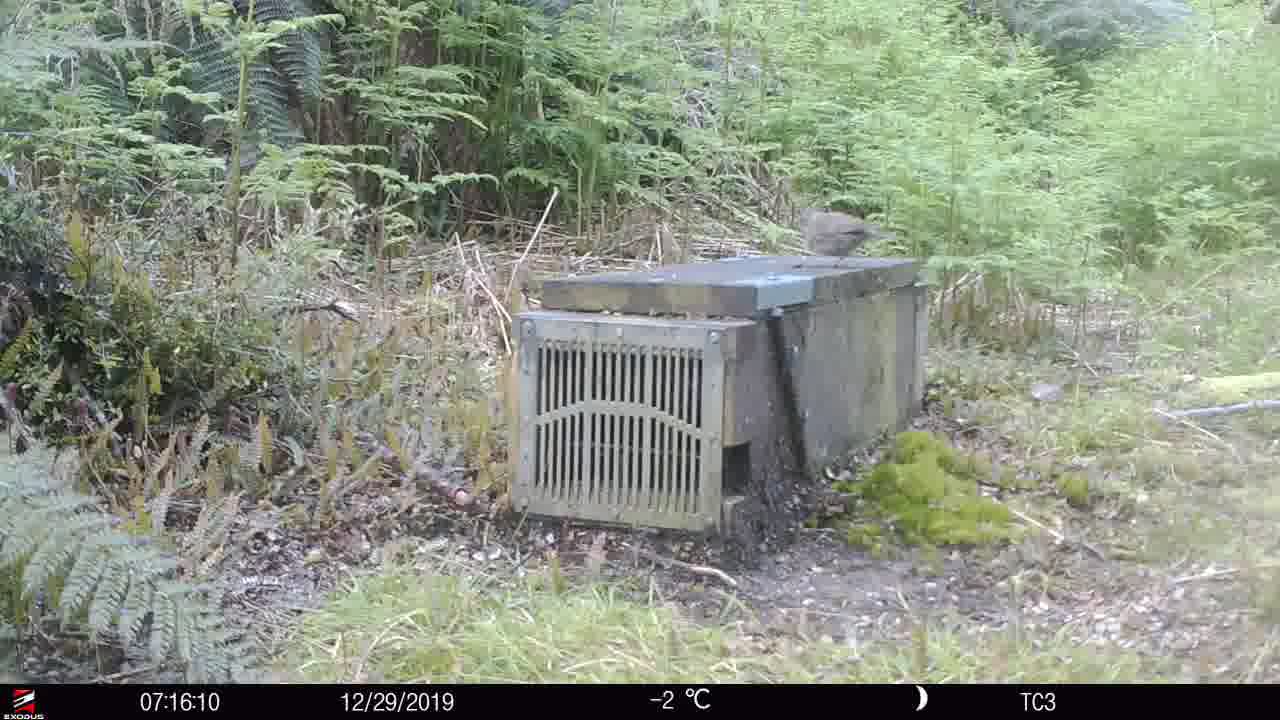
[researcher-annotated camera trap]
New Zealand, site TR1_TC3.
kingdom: Animalia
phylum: Chordata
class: Aves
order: Passeriformes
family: Prunellidae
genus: Prunella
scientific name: Prunella modularis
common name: dunnock